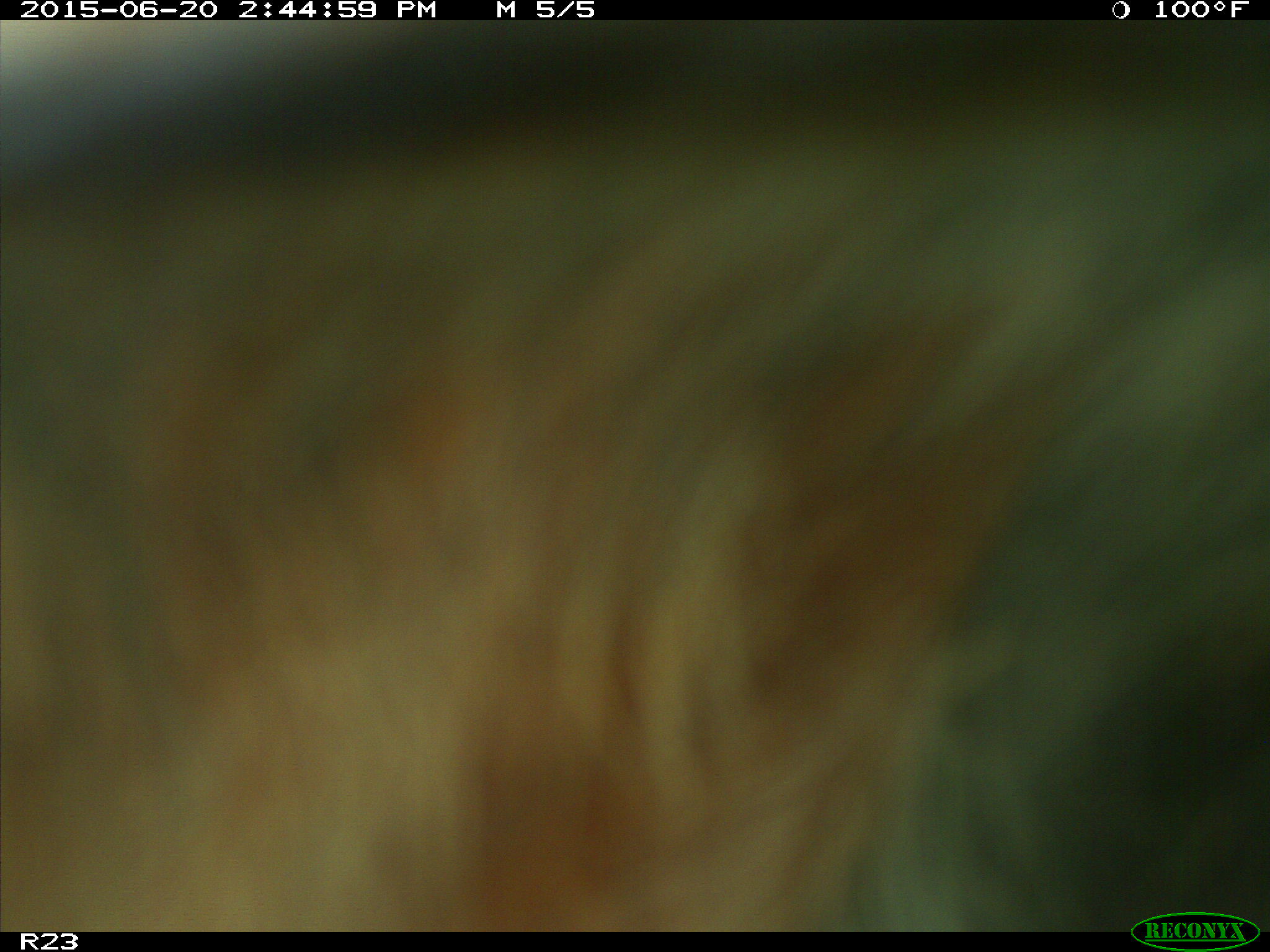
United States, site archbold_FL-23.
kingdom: Animalia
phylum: Chordata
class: Mammalia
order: Artiodactyla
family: Bovidae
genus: Bos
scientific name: Bos taurus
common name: domestic cow